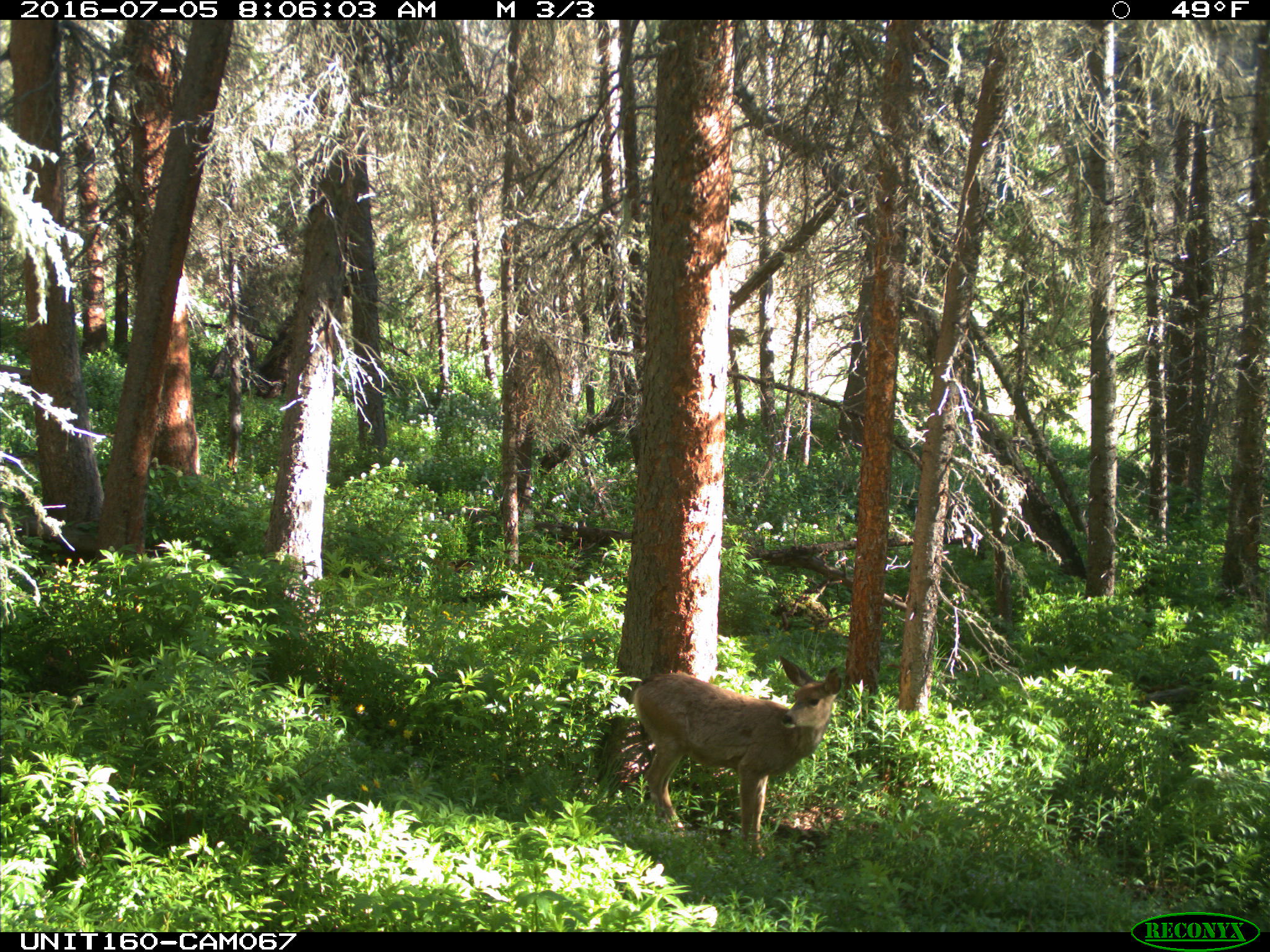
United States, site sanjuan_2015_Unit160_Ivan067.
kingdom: Animalia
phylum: Chordata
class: Mammalia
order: Artiodactyla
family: Cervidae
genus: Odocoileus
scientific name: Odocoileus hemionus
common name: mule deer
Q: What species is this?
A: Odocoileus hemionus (mule deer).